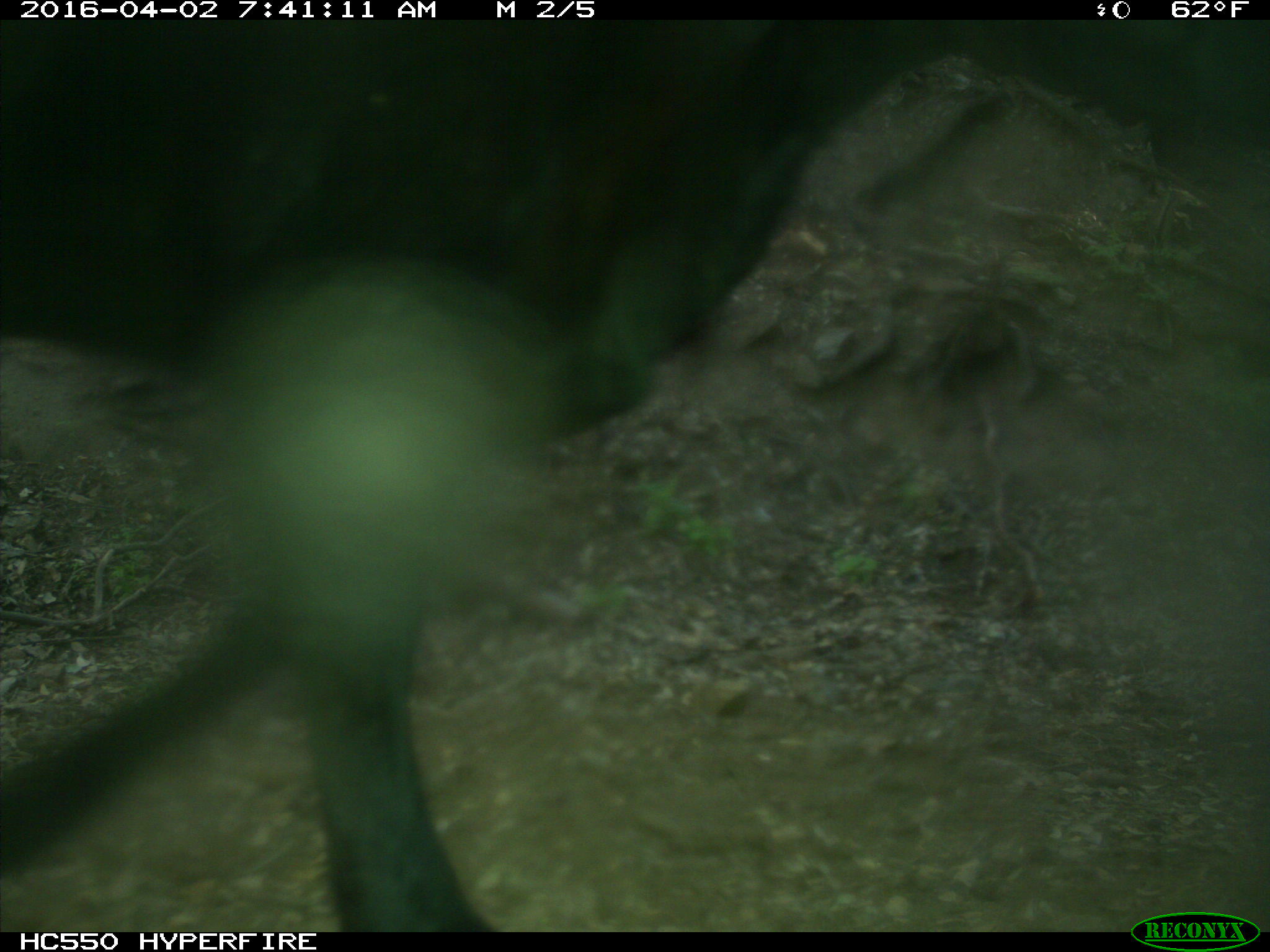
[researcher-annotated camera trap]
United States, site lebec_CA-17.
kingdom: Animalia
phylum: Chordata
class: Mammalia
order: Artiodactyla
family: Bovidae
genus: Bos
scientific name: Bos taurus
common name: domestic cow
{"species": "Bos taurus (domestic cow)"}